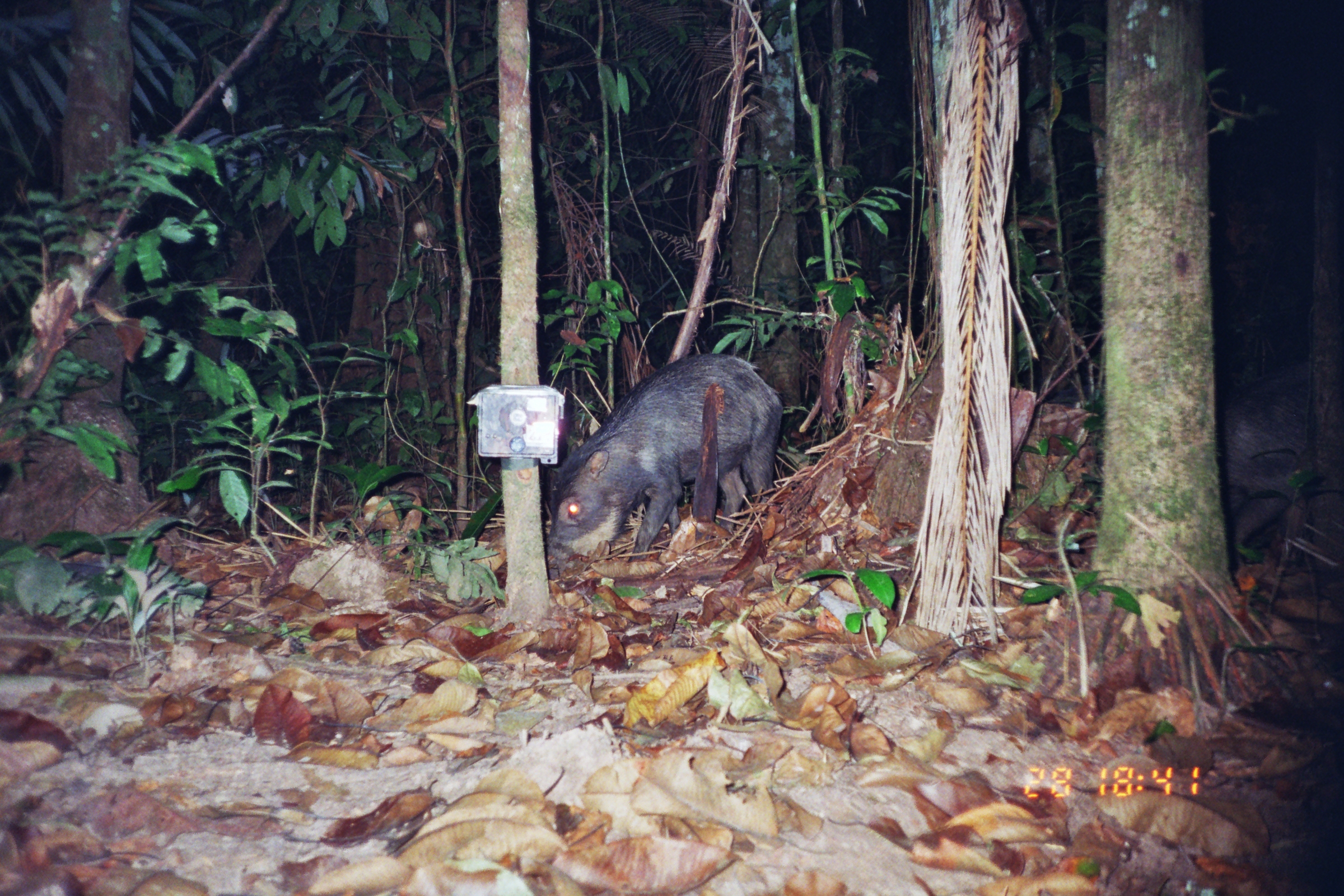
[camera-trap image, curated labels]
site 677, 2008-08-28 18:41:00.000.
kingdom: Animalia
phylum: Chordata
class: Mammalia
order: Artiodactyla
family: Tayassuidae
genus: Tayassu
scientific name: Tayassu pecari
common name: white-lipped peccary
Tayassu pecari (white-lipped peccary).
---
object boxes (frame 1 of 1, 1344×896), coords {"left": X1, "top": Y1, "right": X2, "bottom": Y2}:
tayassu pecari: {"left": 546, "top": 351, "right": 784, "bottom": 580}; {"left": 1213, "top": 368, "right": 1344, "bottom": 561}